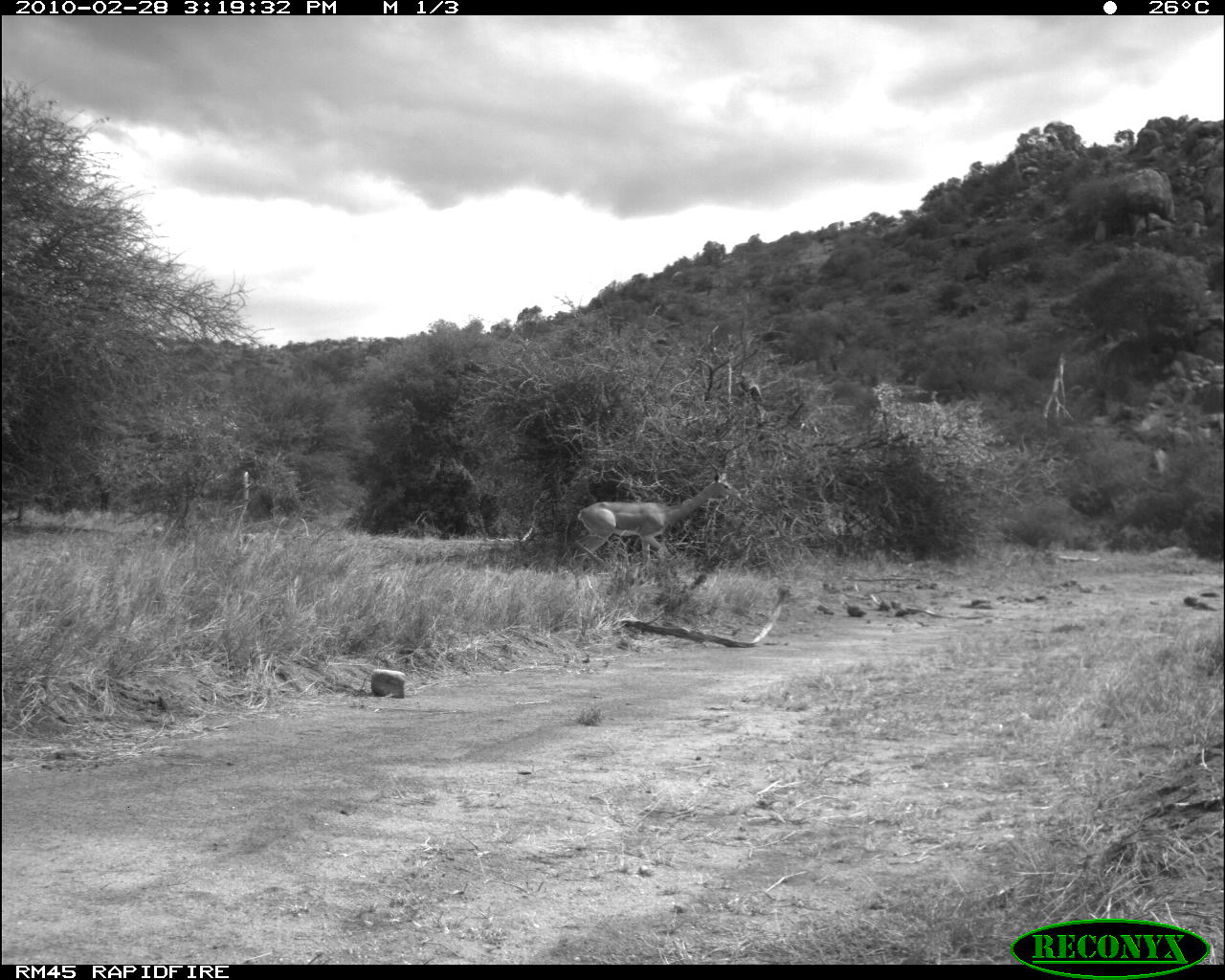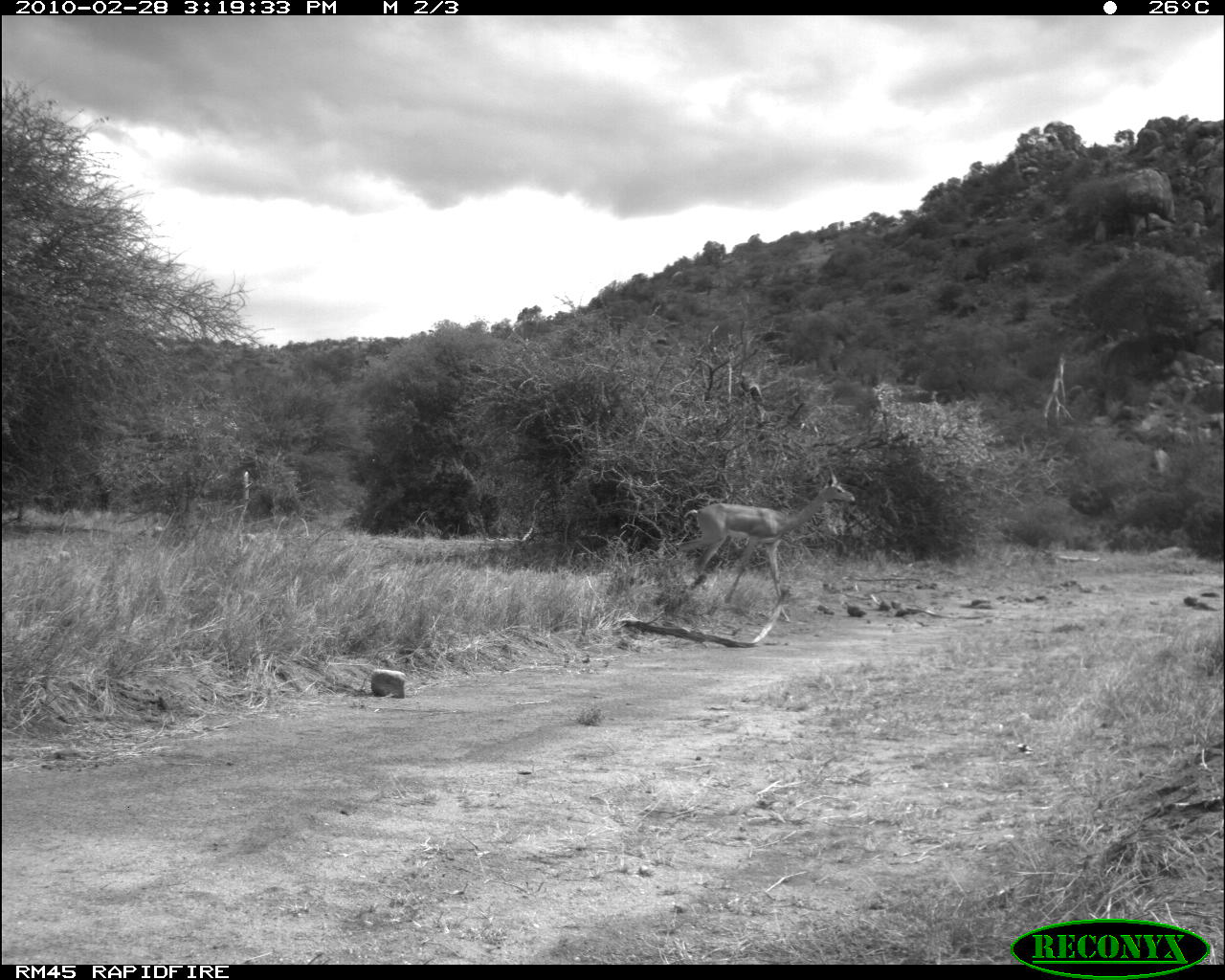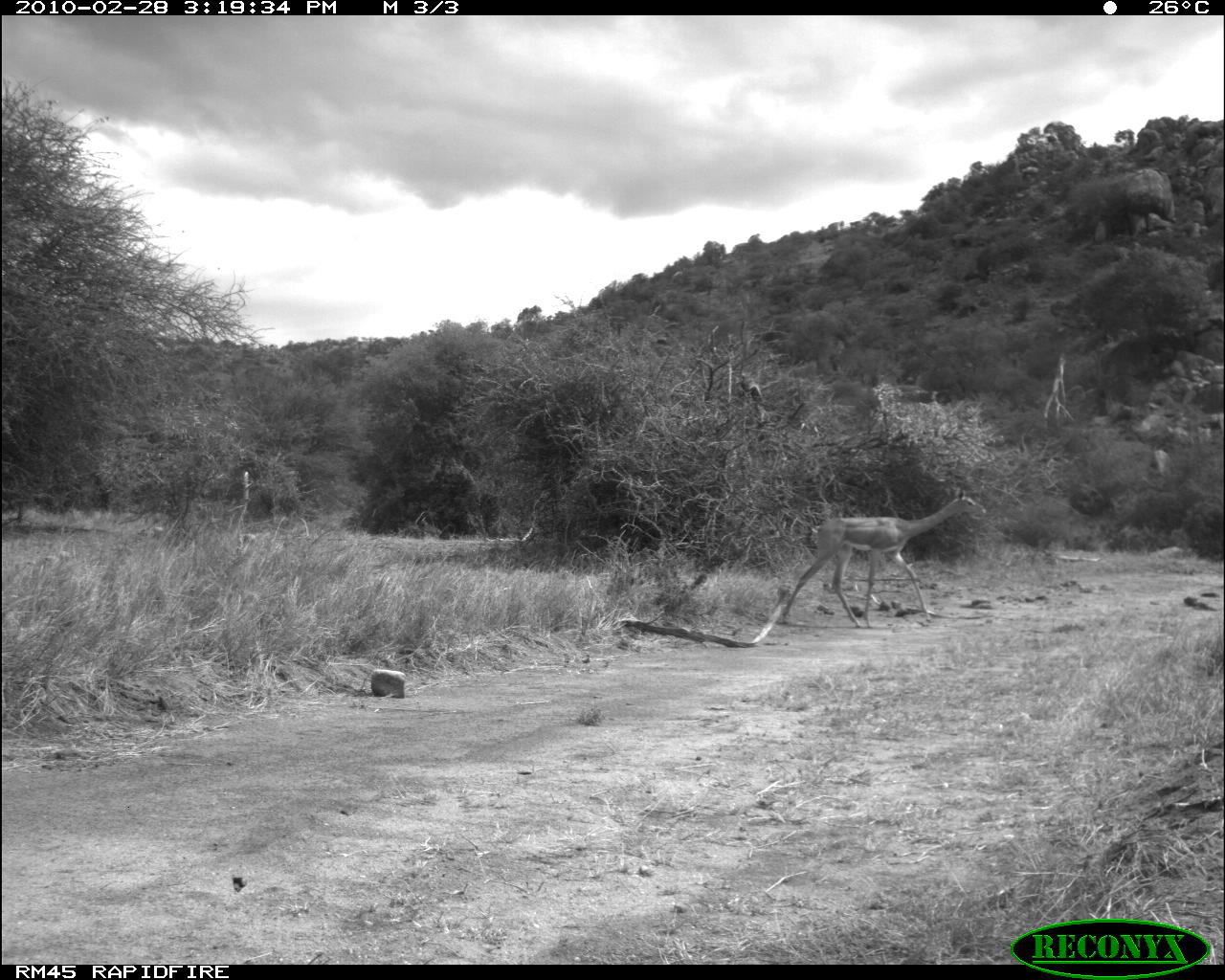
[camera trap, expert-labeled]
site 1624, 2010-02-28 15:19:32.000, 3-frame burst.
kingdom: Animalia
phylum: Chordata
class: Mammalia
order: Artiodactyla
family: Bovidae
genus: Litocranius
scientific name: Litocranius walleri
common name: gerenuk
Litocranius walleri (gerenuk), count 1.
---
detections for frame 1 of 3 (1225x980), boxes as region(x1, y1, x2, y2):
litocranius walleri: region(571, 441, 747, 596)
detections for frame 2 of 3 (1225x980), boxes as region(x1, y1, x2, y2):
litocranius walleri: region(670, 465, 856, 605)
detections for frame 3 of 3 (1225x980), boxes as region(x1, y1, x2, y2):
litocranius walleri: region(777, 484, 987, 629)